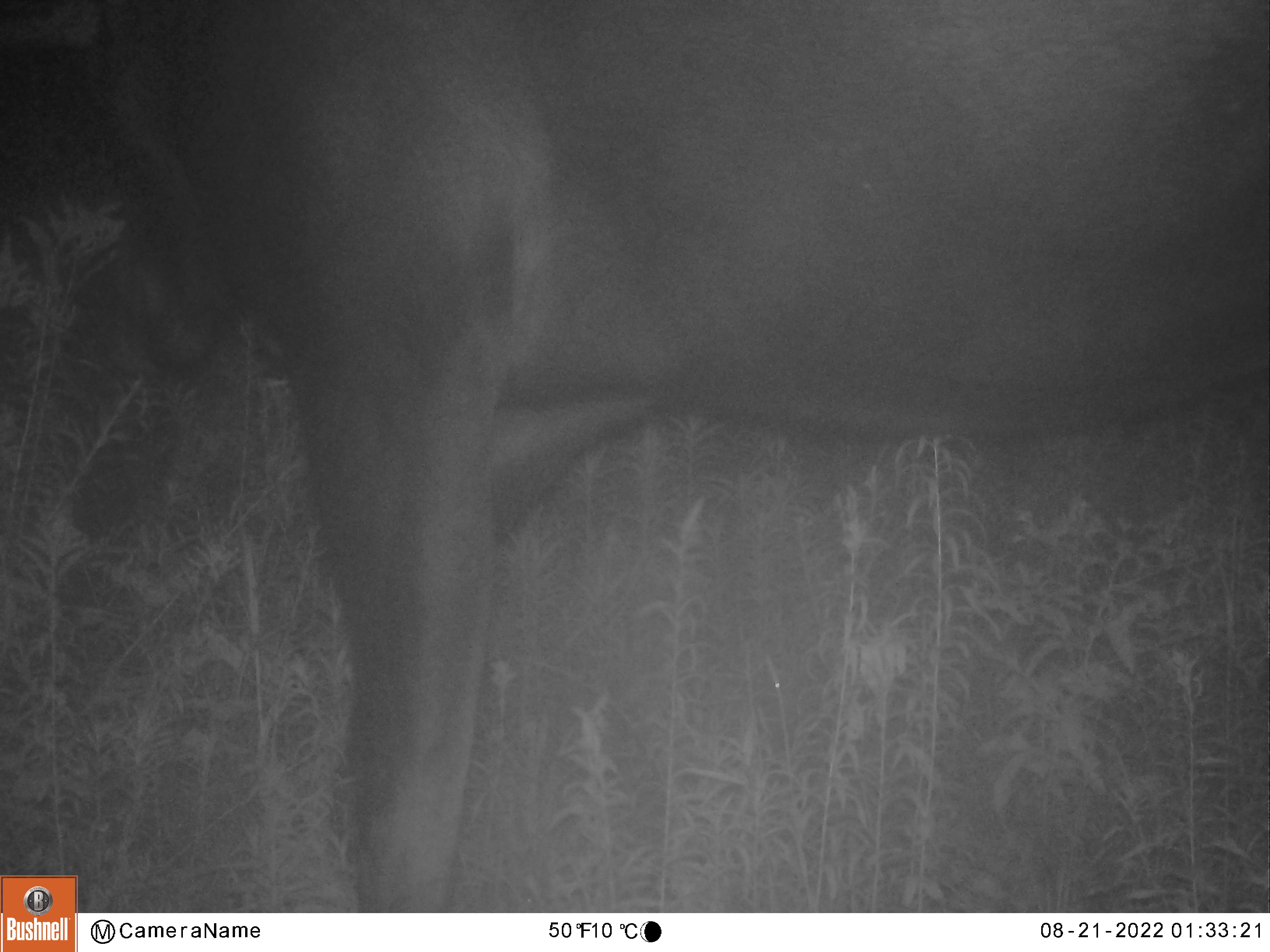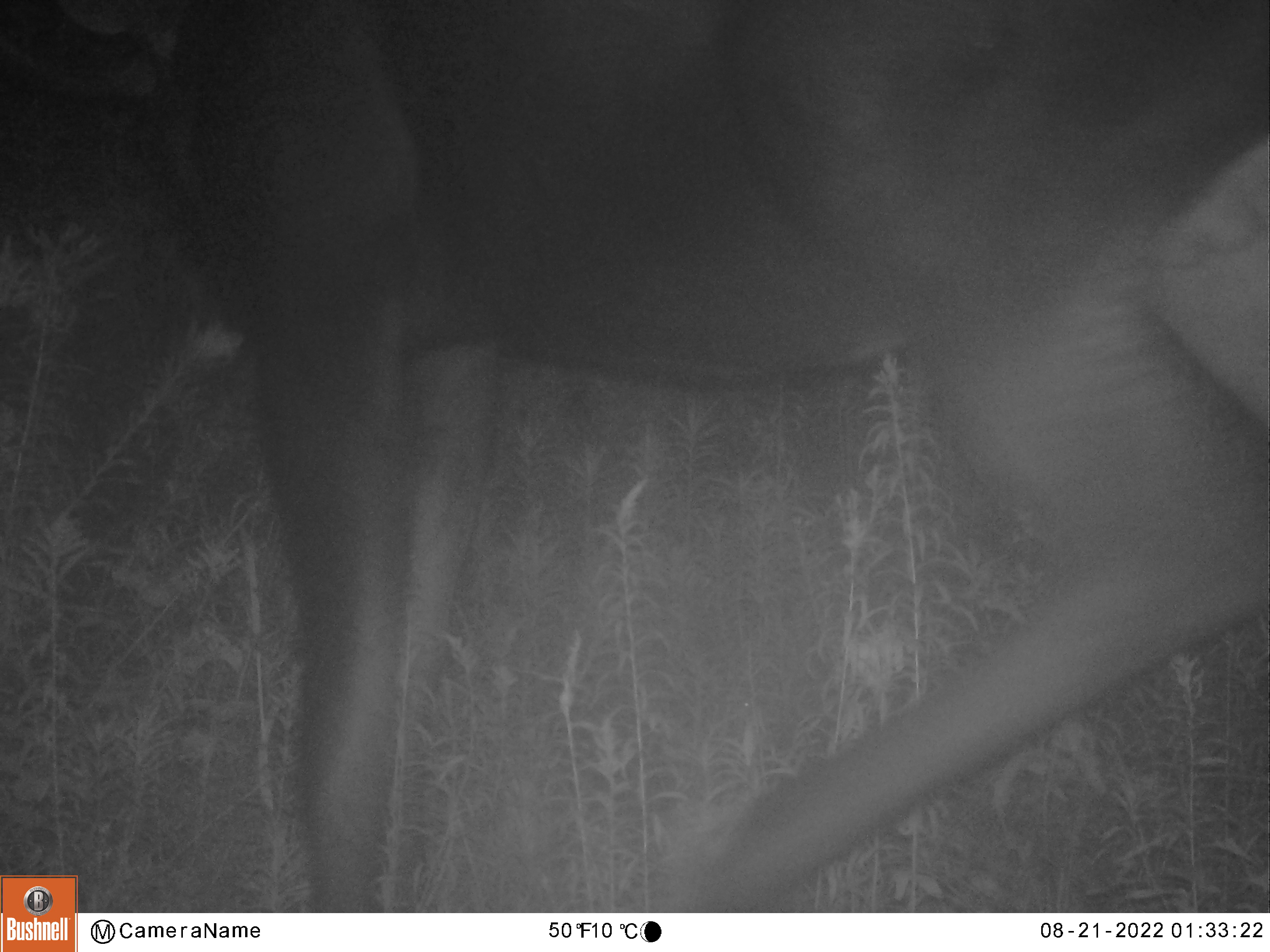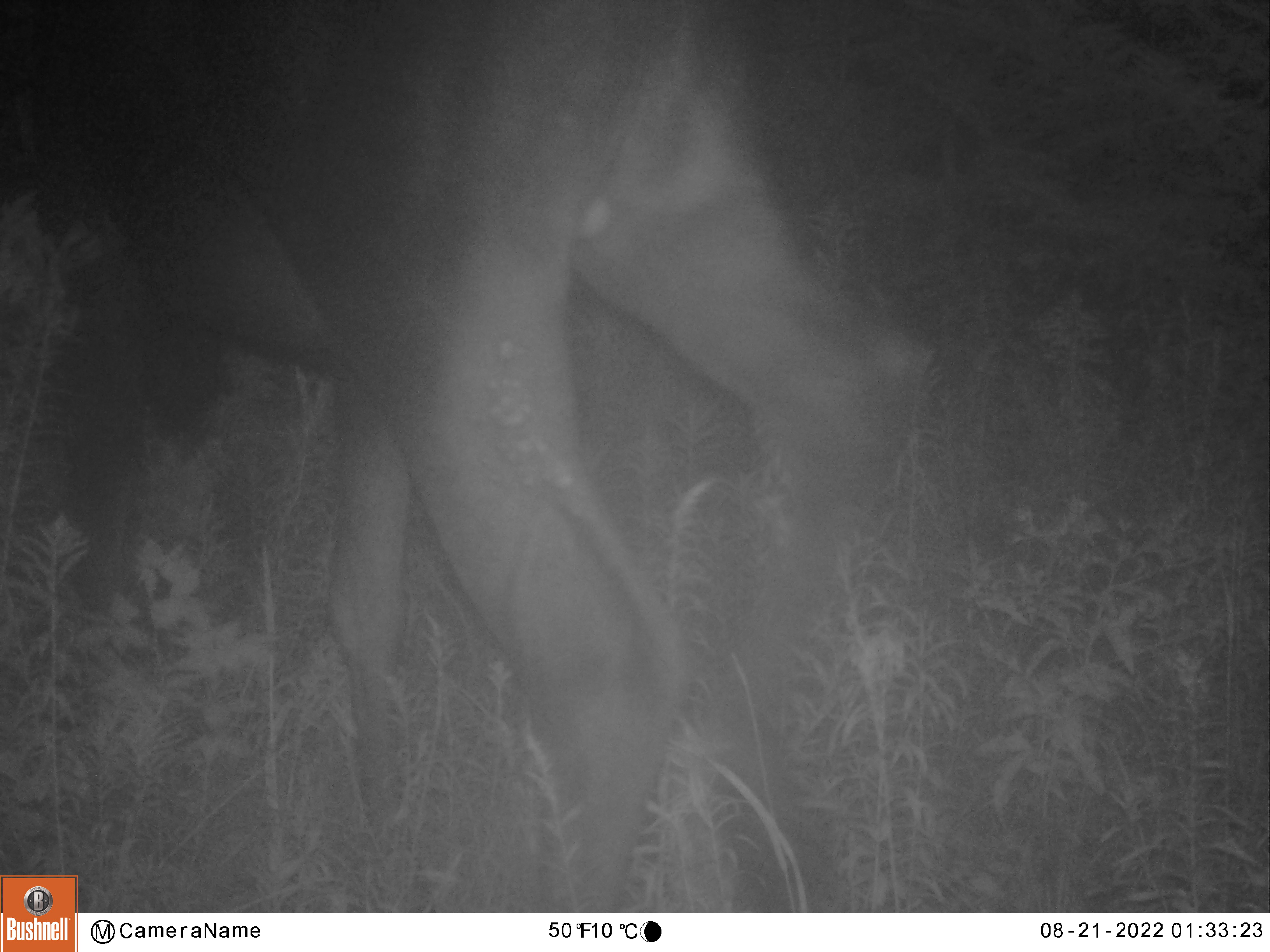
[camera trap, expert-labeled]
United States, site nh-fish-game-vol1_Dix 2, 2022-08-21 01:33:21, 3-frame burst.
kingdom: Animalia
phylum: Chordata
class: Mammalia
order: Artiodactyla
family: Cervidae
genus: Alces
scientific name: Alces alces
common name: moose